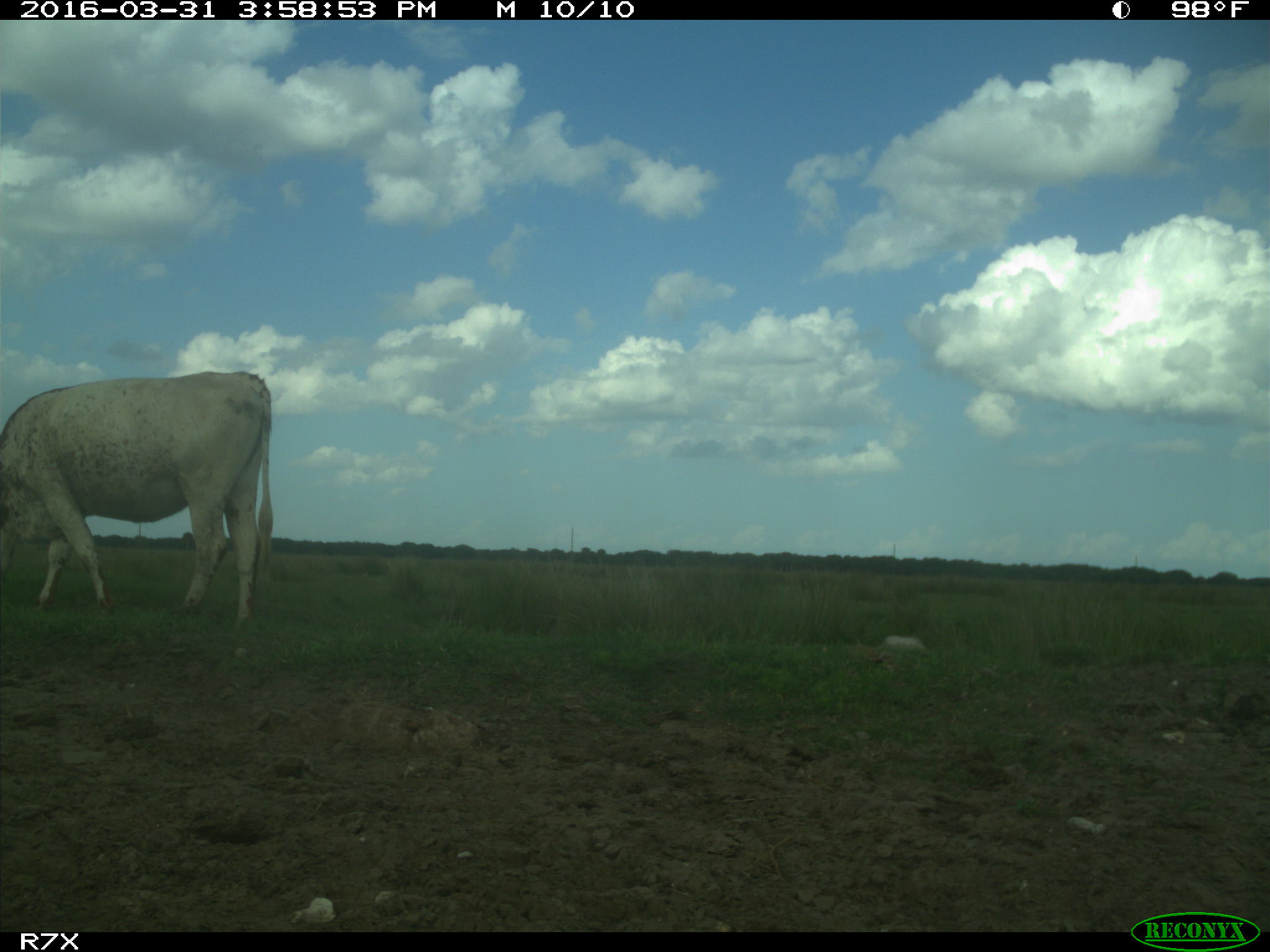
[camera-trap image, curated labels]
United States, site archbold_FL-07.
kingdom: Animalia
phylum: Chordata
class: Mammalia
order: Artiodactyla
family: Bovidae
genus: Bos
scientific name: Bos taurus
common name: domestic cow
Bos taurus (domestic cow).